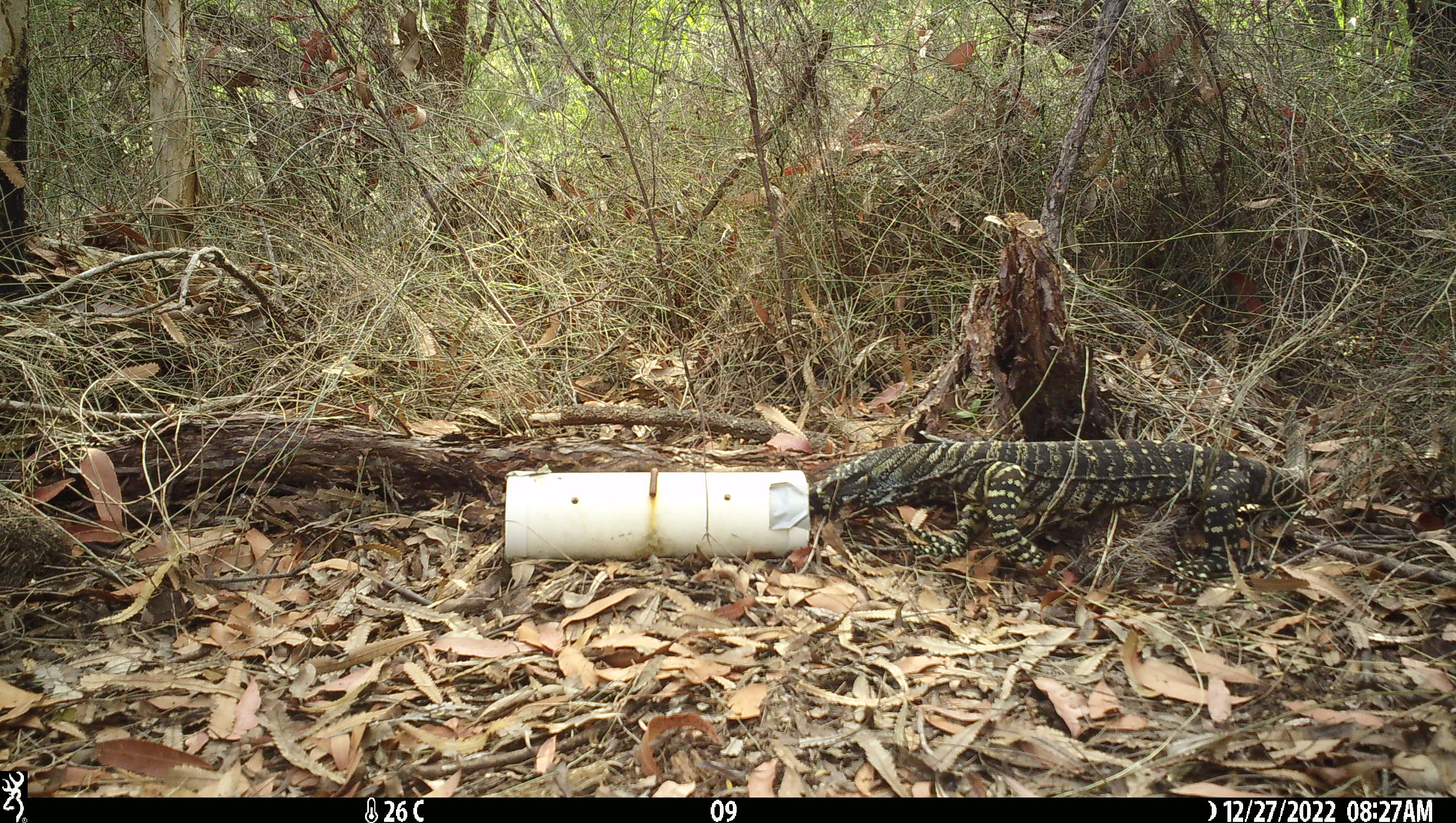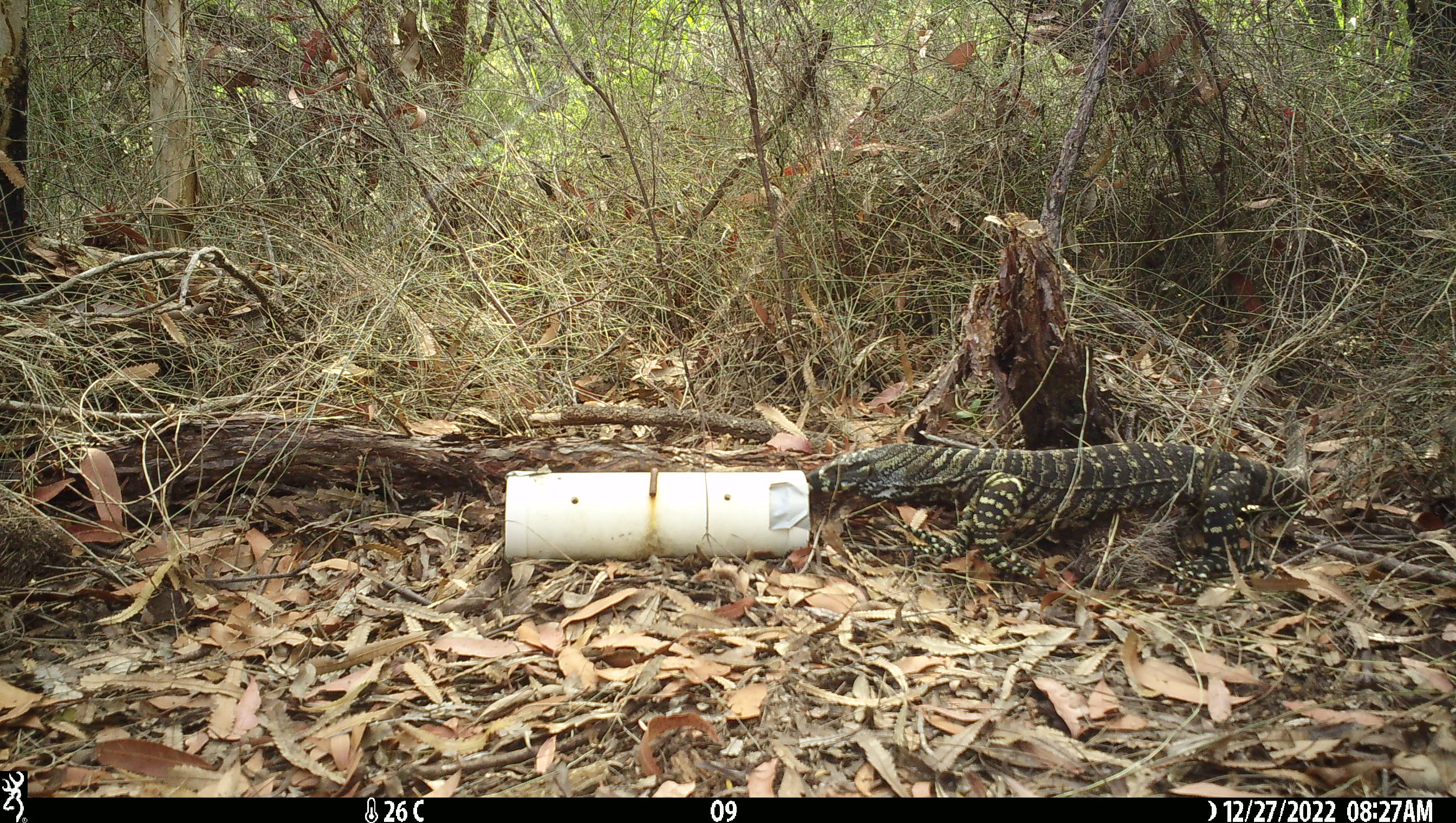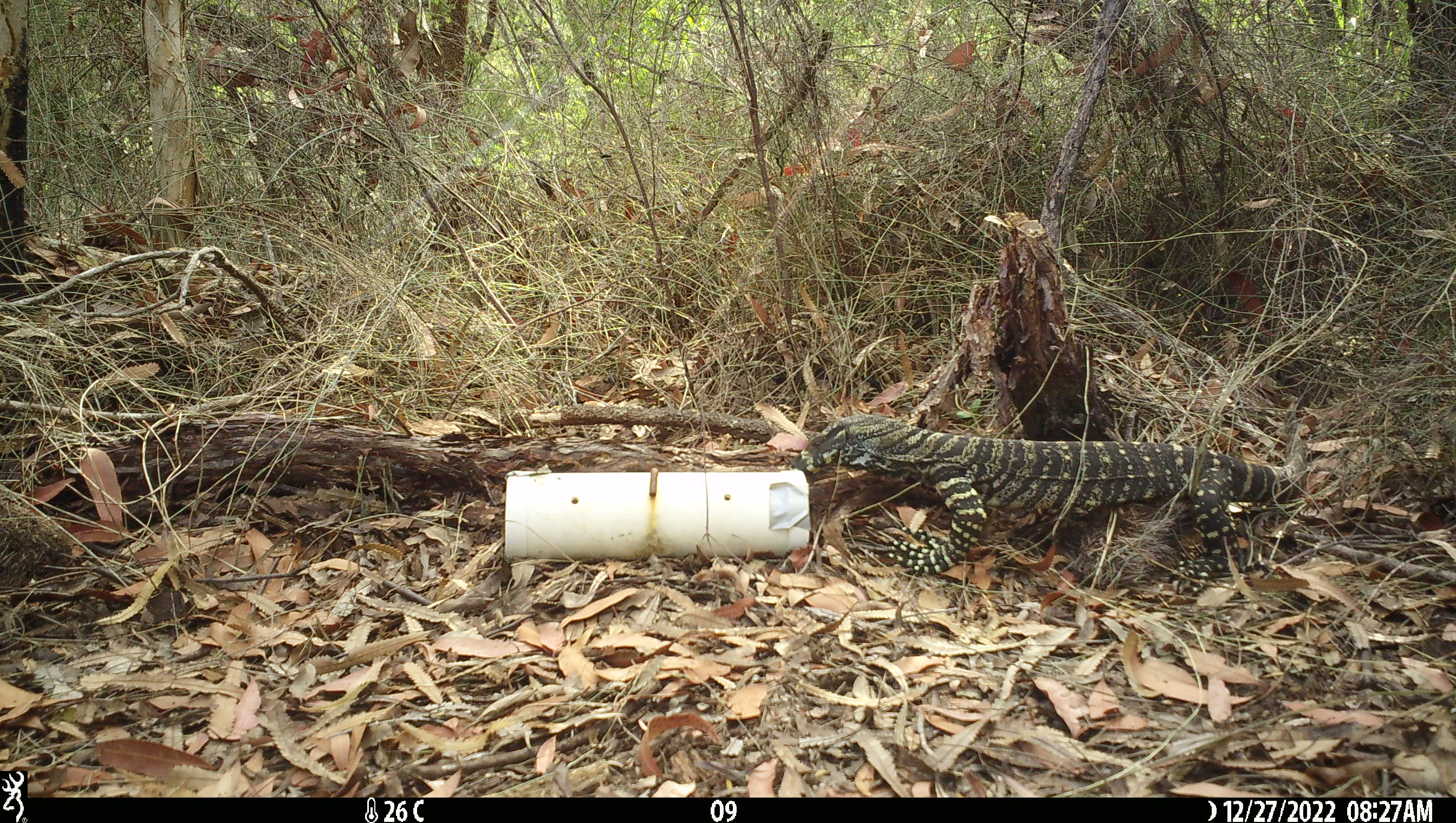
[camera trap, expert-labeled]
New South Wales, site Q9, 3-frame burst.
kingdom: Animalia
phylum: Chordata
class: Reptilia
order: Squamata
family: Varanidae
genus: Varanus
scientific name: Varanus varius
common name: lace monitor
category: goanna